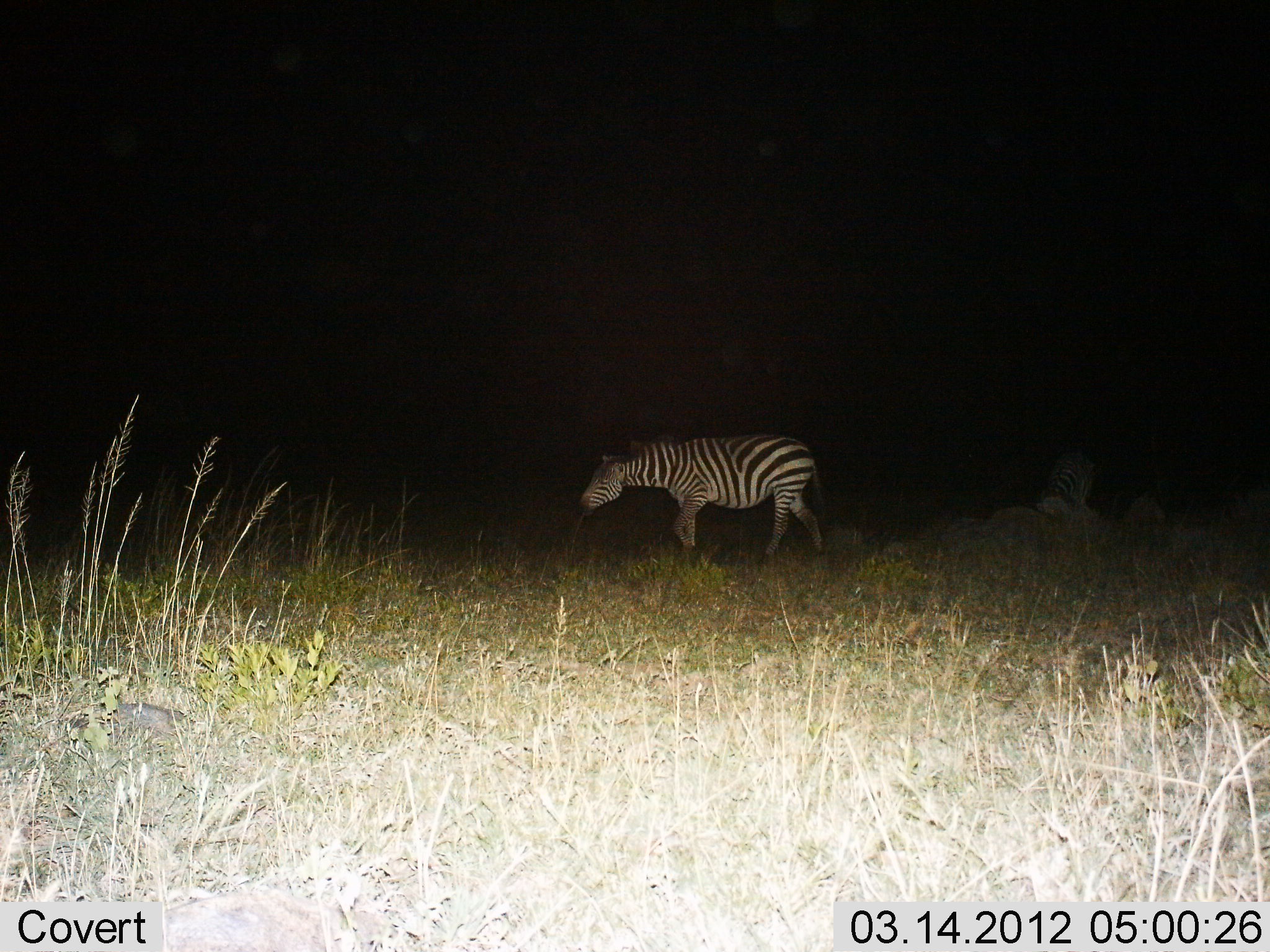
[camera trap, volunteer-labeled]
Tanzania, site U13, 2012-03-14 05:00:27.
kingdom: Animalia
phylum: Chordata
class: Mammalia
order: Perissodactyla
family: Equidae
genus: Equus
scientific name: Equus quagga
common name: plains zebra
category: zebra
Zebra (plains zebra) (Equus quagga), count 1. Behavior (volunteer vote fractions): standing 31%, resting 10%, moving 66%, interacting 0%. Young present (vote fraction): 0%. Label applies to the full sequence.